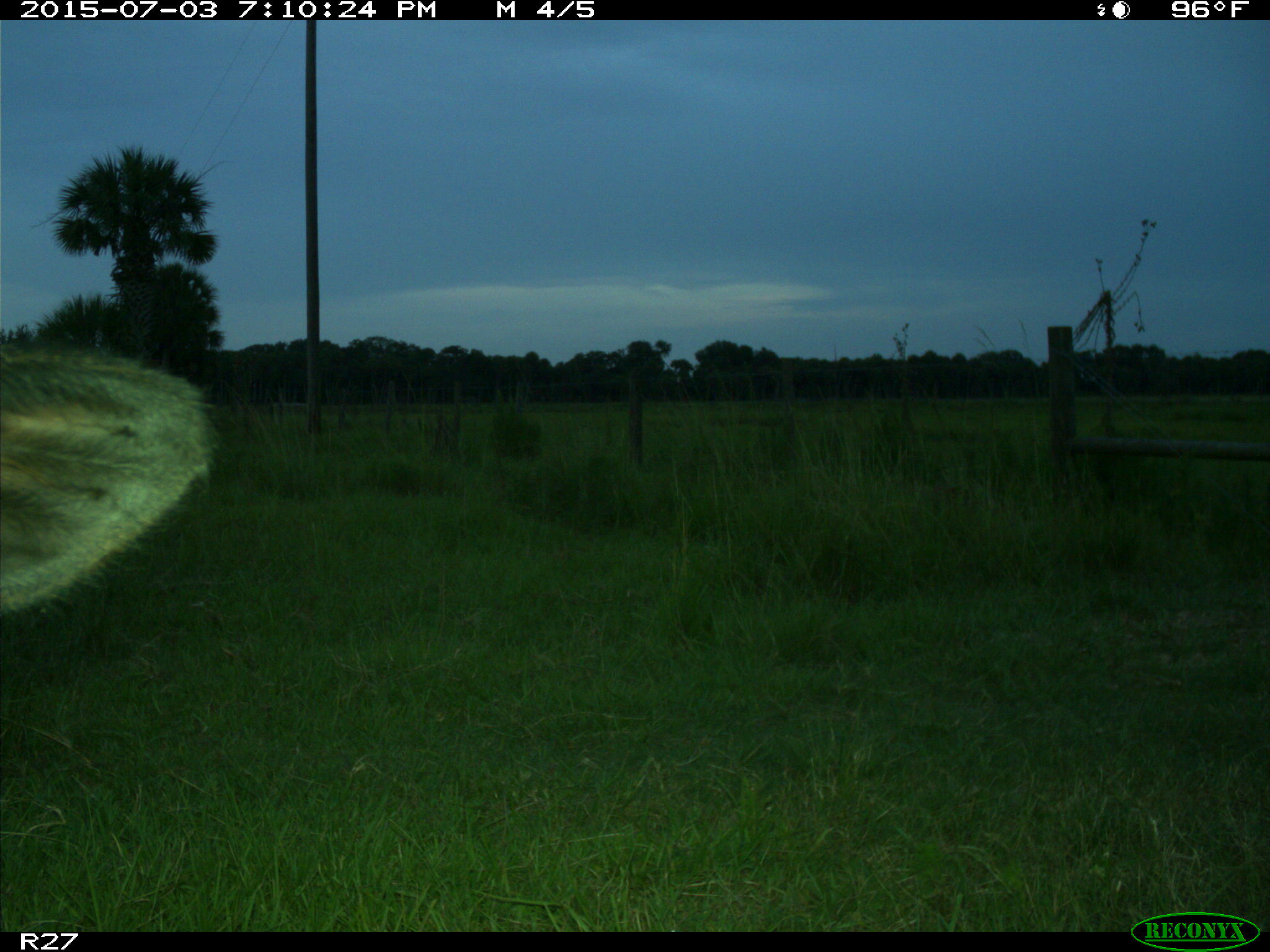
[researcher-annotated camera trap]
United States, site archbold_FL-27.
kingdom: Animalia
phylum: Chordata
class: Mammalia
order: Artiodactyla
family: Bovidae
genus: Bos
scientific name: Bos taurus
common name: domestic cow